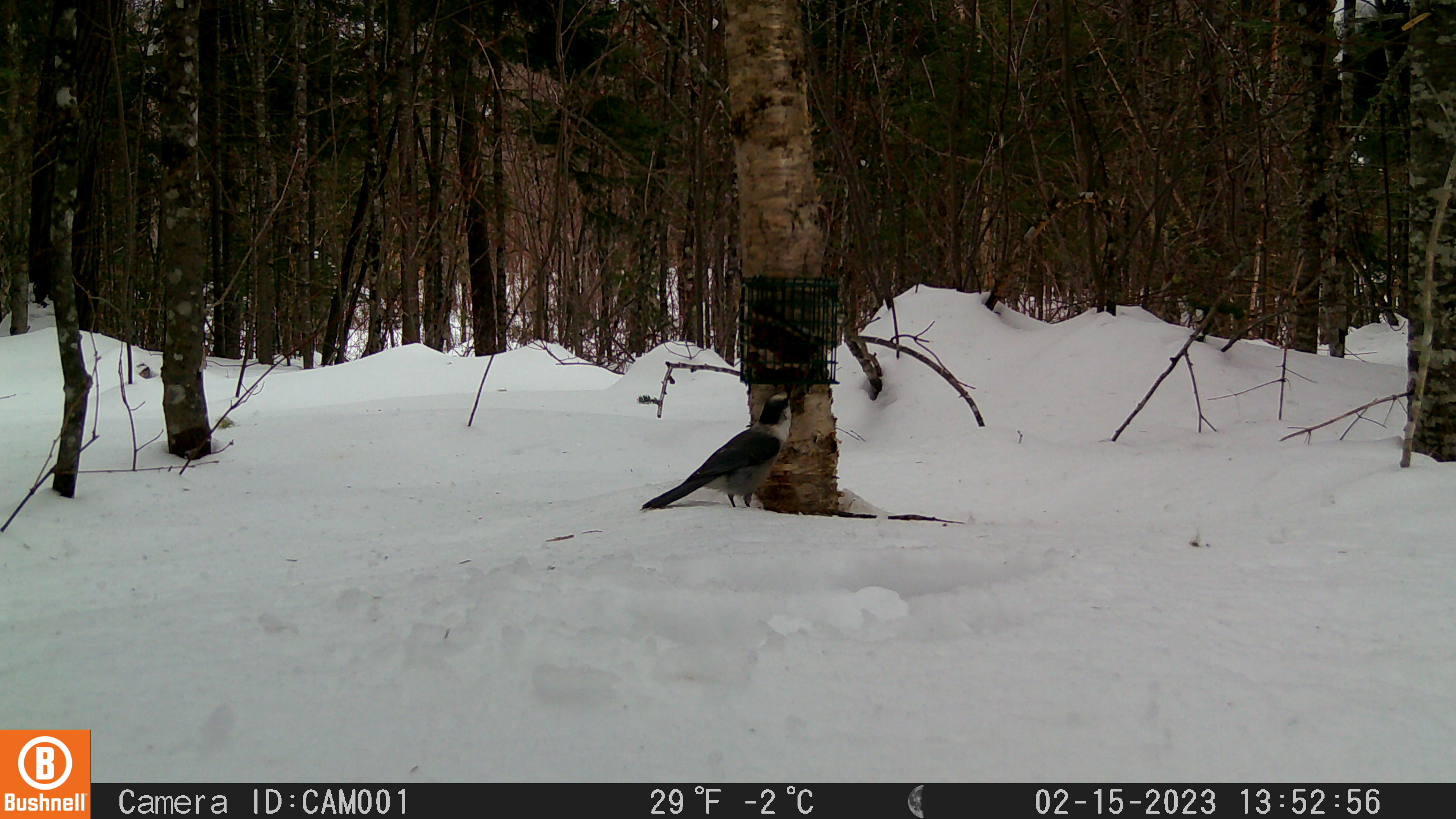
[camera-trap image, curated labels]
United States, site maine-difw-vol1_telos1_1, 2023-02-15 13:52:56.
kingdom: Animalia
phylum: Chordata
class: Aves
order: Passeriformes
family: Corvidae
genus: Perisoreus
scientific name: Perisoreus canadensis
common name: canada jay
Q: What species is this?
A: Canada jay (Perisoreus canadensis).